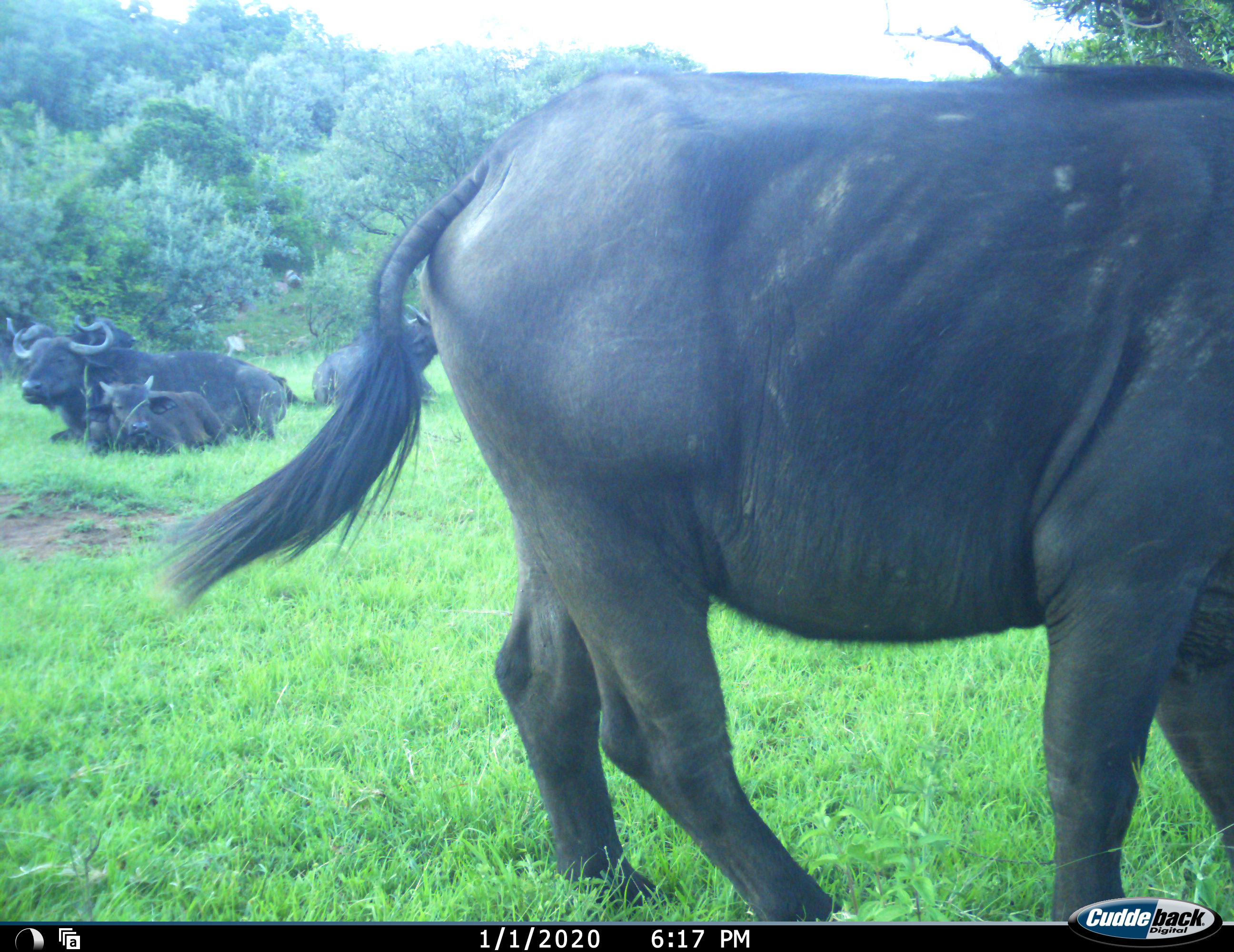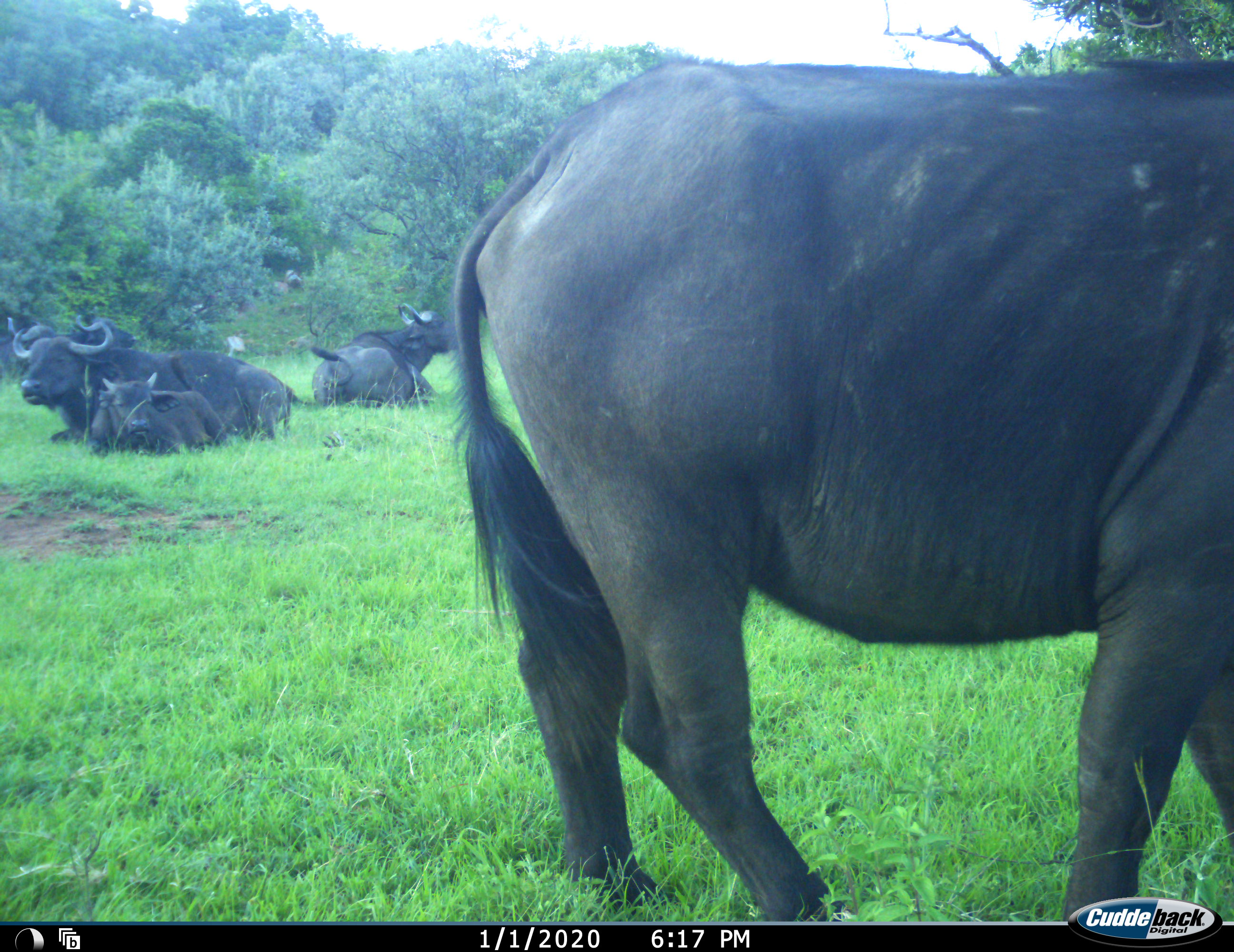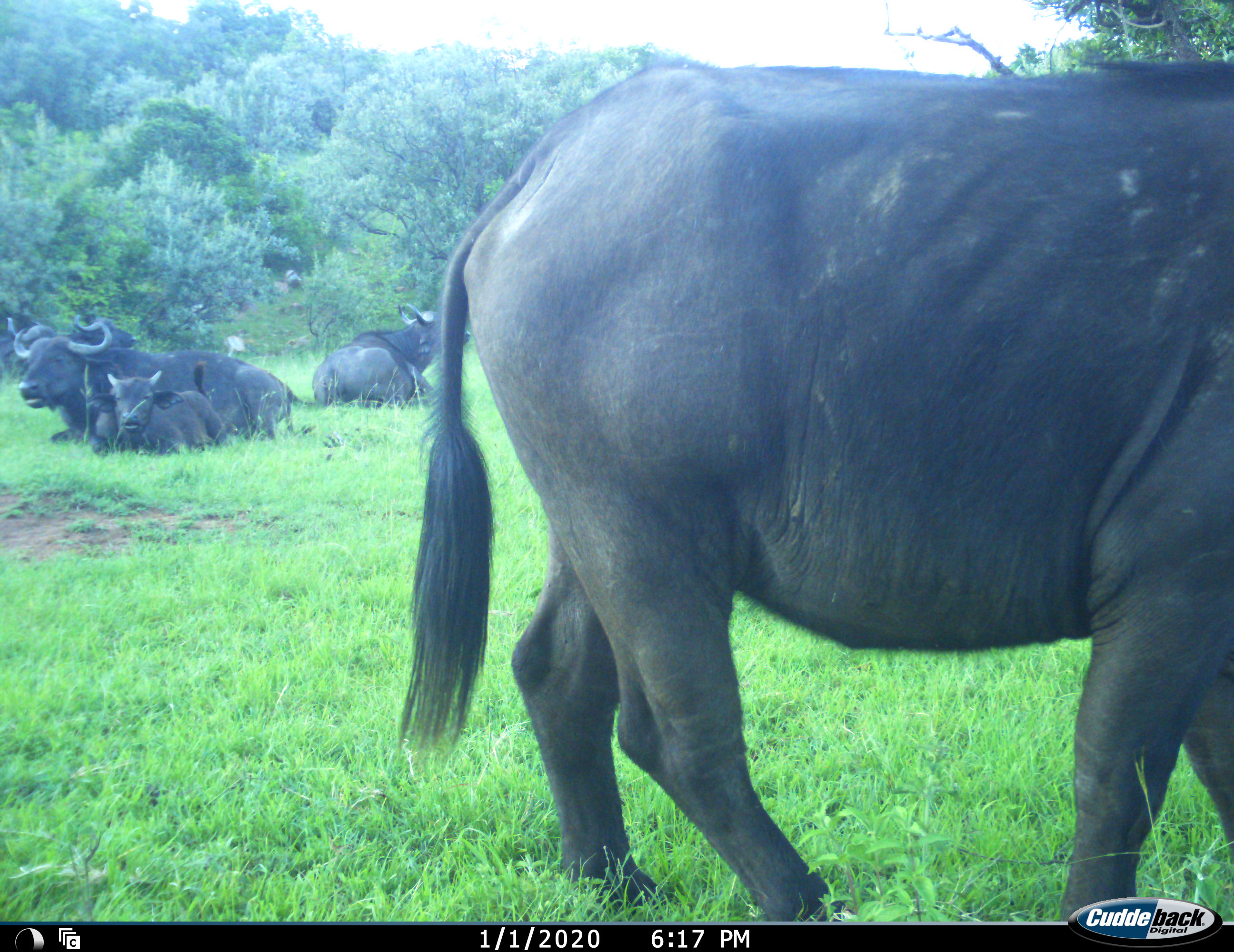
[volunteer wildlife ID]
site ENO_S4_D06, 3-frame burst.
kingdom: Animalia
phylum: Chordata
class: Mammalia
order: Artiodactyla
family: Bovidae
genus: Syncerus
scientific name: Syncerus caffer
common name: african buffalo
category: buffalo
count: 6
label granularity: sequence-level